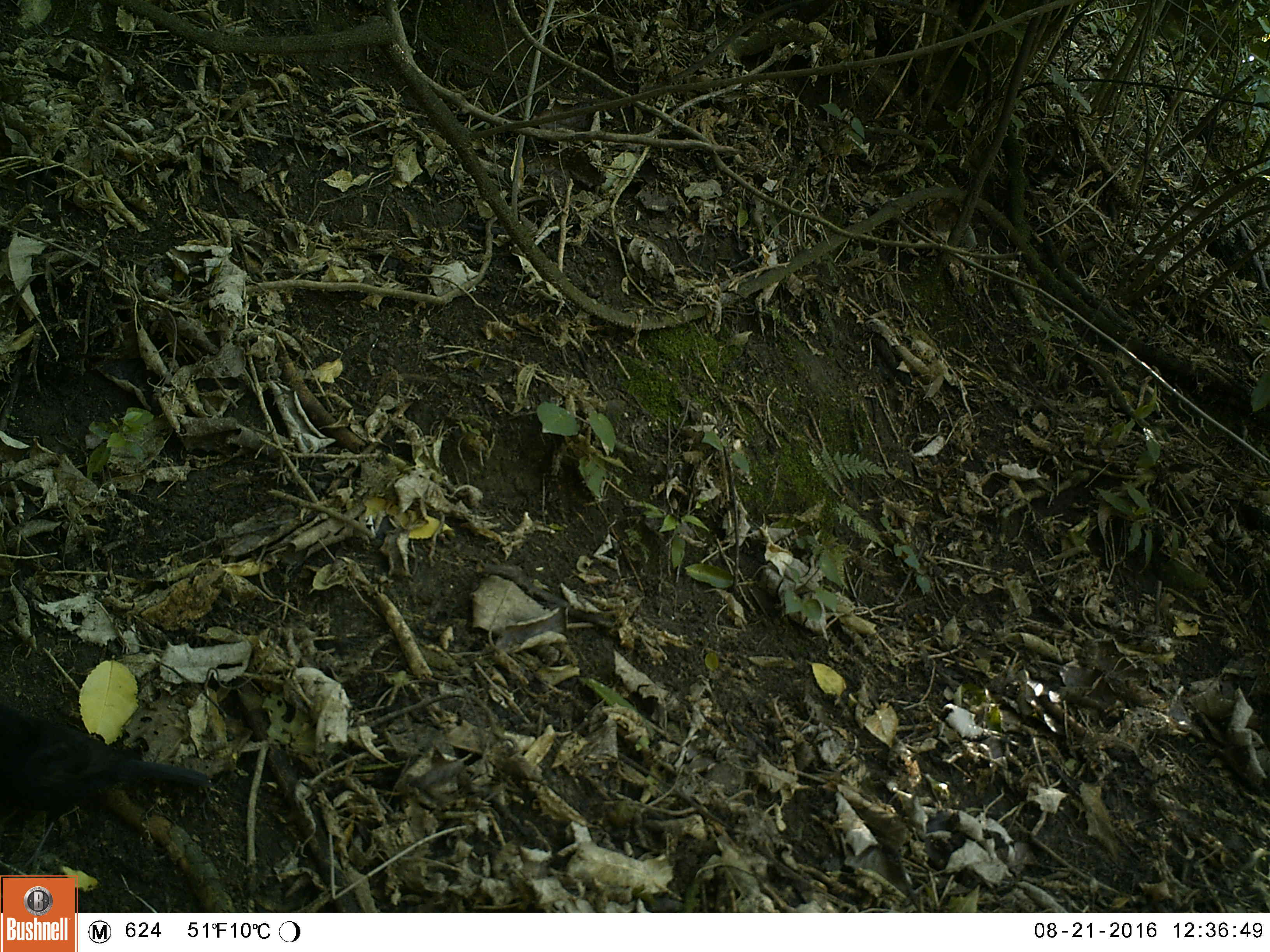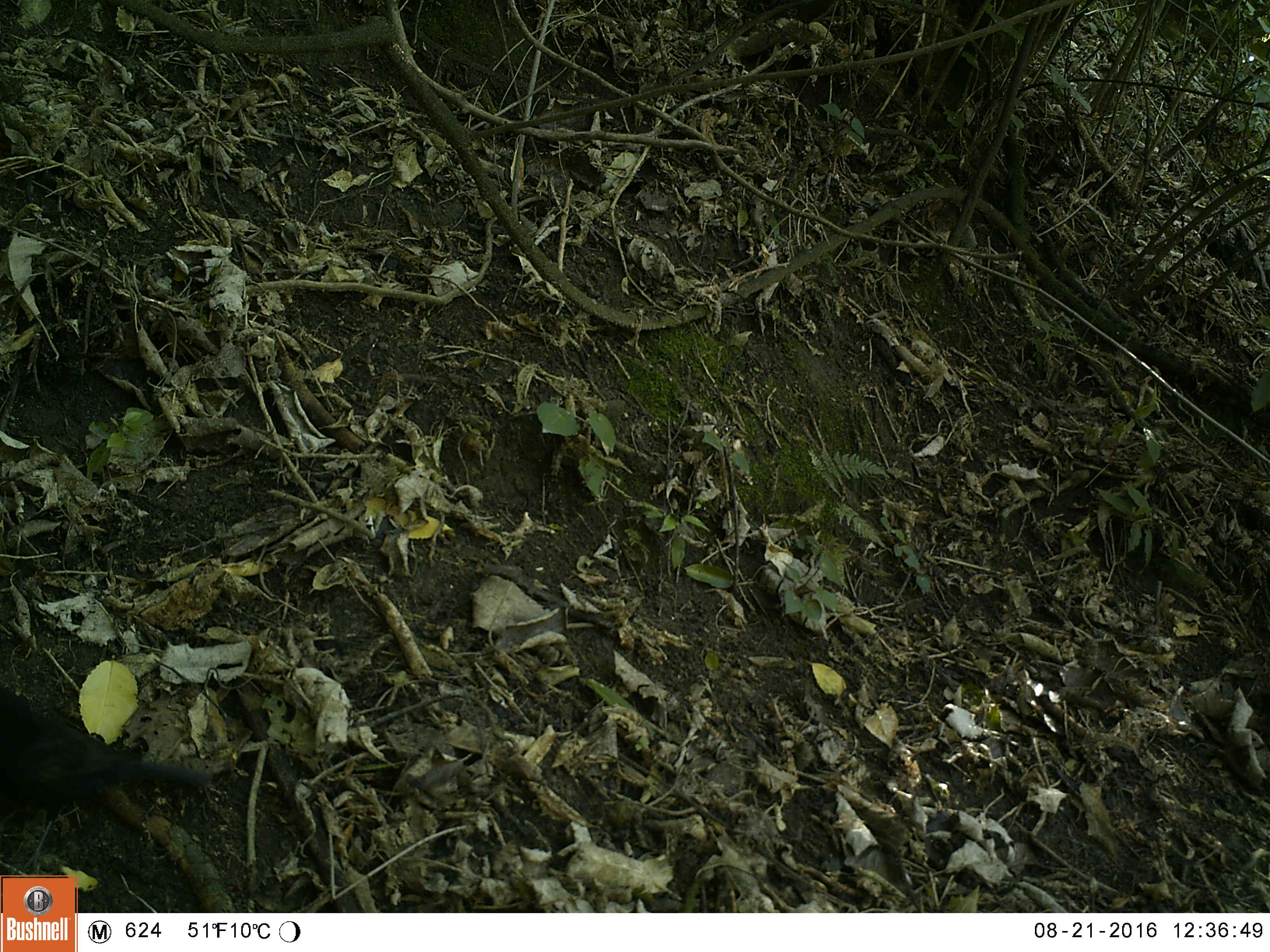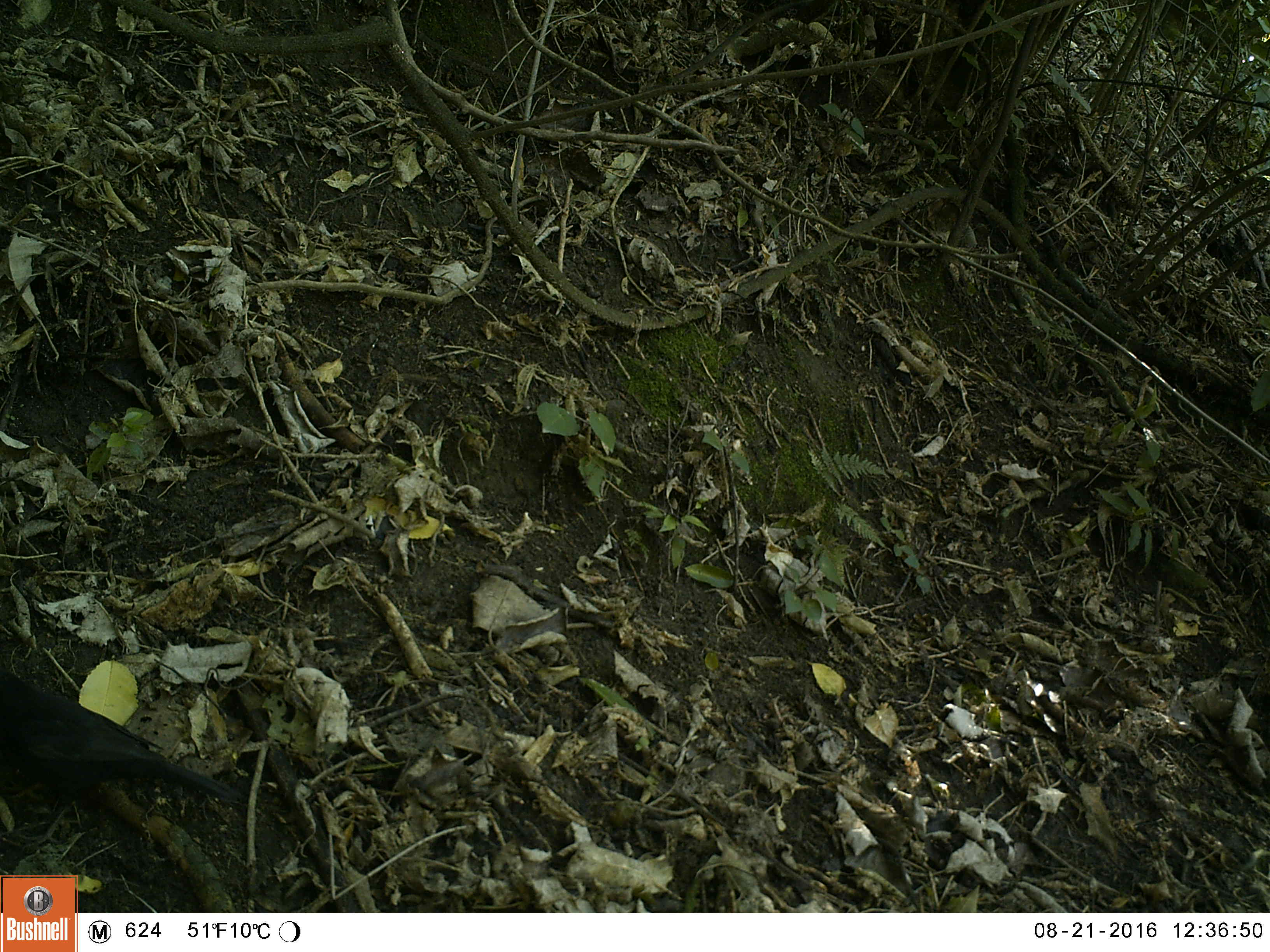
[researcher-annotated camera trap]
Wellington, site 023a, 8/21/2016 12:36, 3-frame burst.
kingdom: Animalia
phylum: Chordata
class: Aves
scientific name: Aves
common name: bird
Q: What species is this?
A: Bird (Aves).